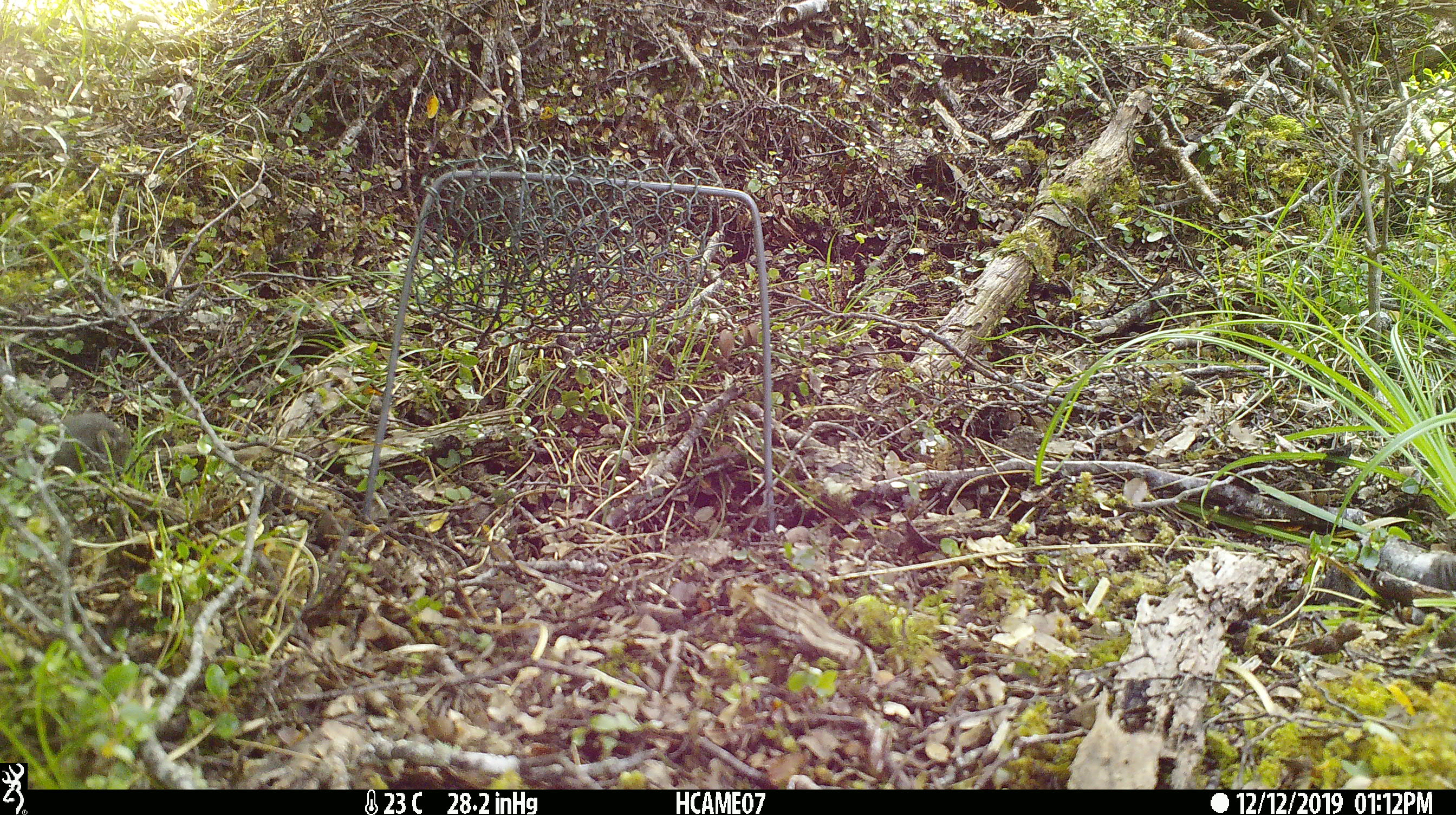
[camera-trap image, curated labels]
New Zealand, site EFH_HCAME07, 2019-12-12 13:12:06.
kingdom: Animalia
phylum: Chordata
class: Mammalia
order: Rodentia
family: Muridae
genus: Mus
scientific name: Mus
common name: mouse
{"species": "mouse (Mus)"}